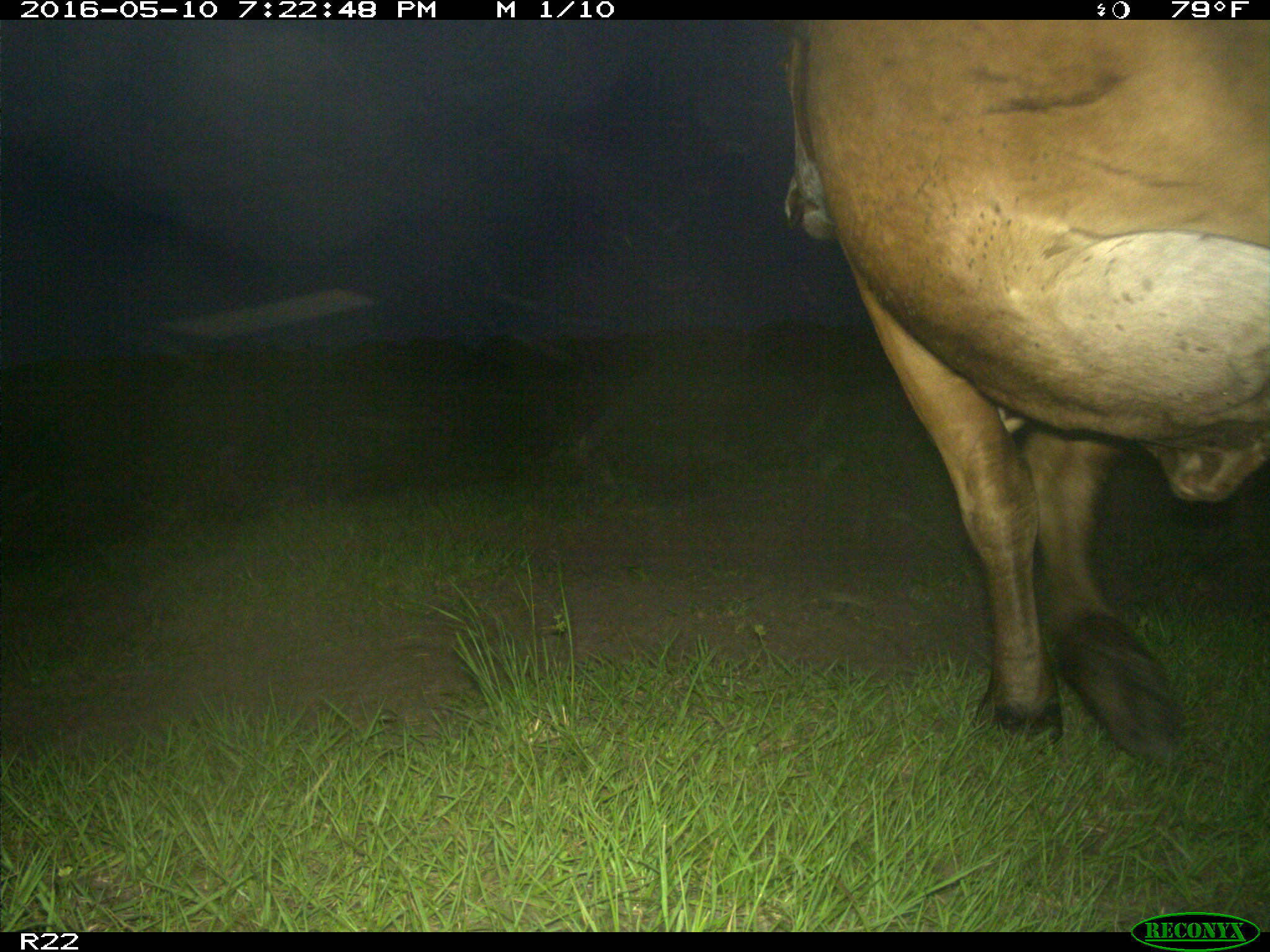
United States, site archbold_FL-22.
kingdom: Animalia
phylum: Chordata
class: Mammalia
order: Artiodactyla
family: Bovidae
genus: Bos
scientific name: Bos taurus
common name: domestic cow